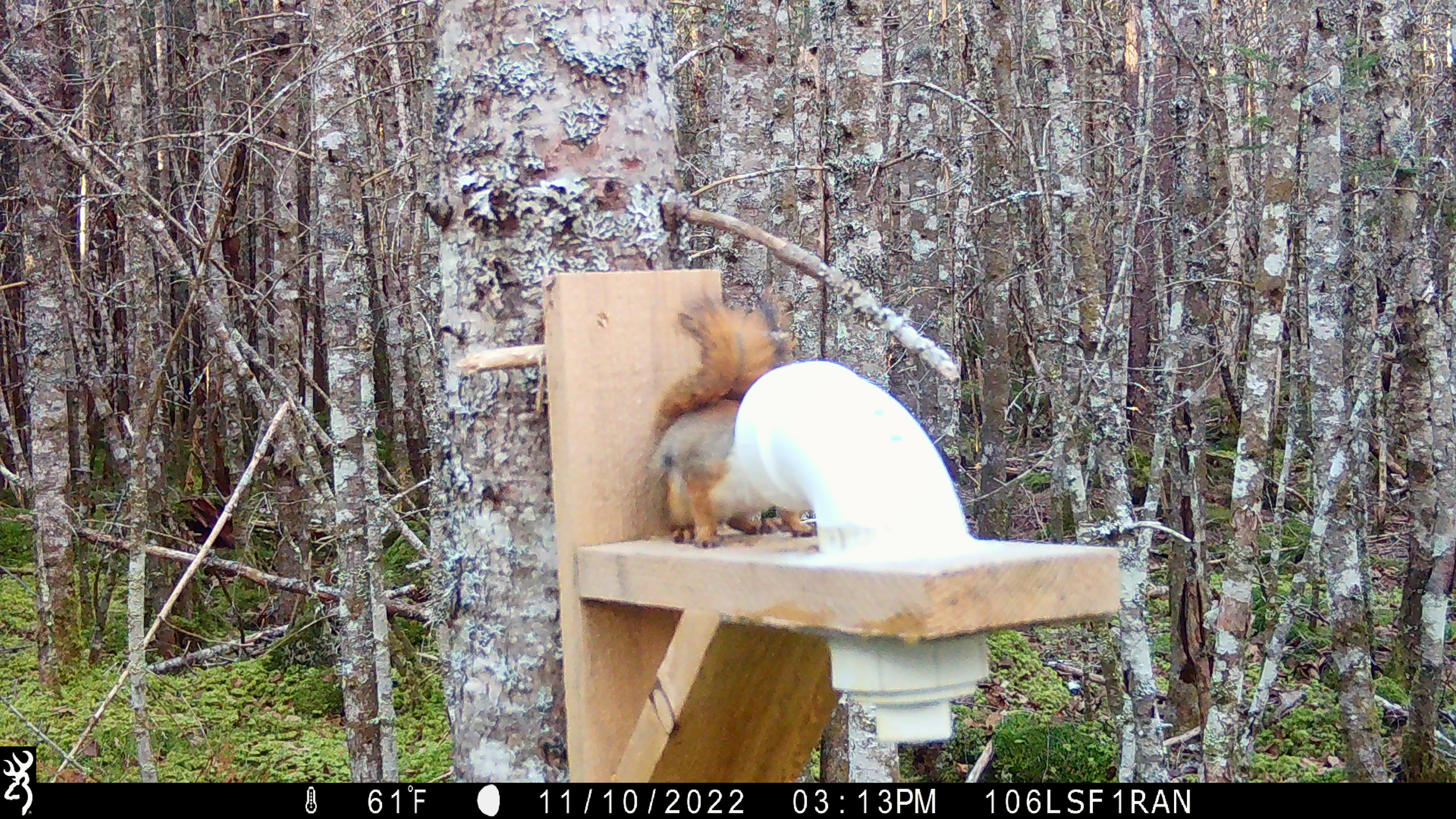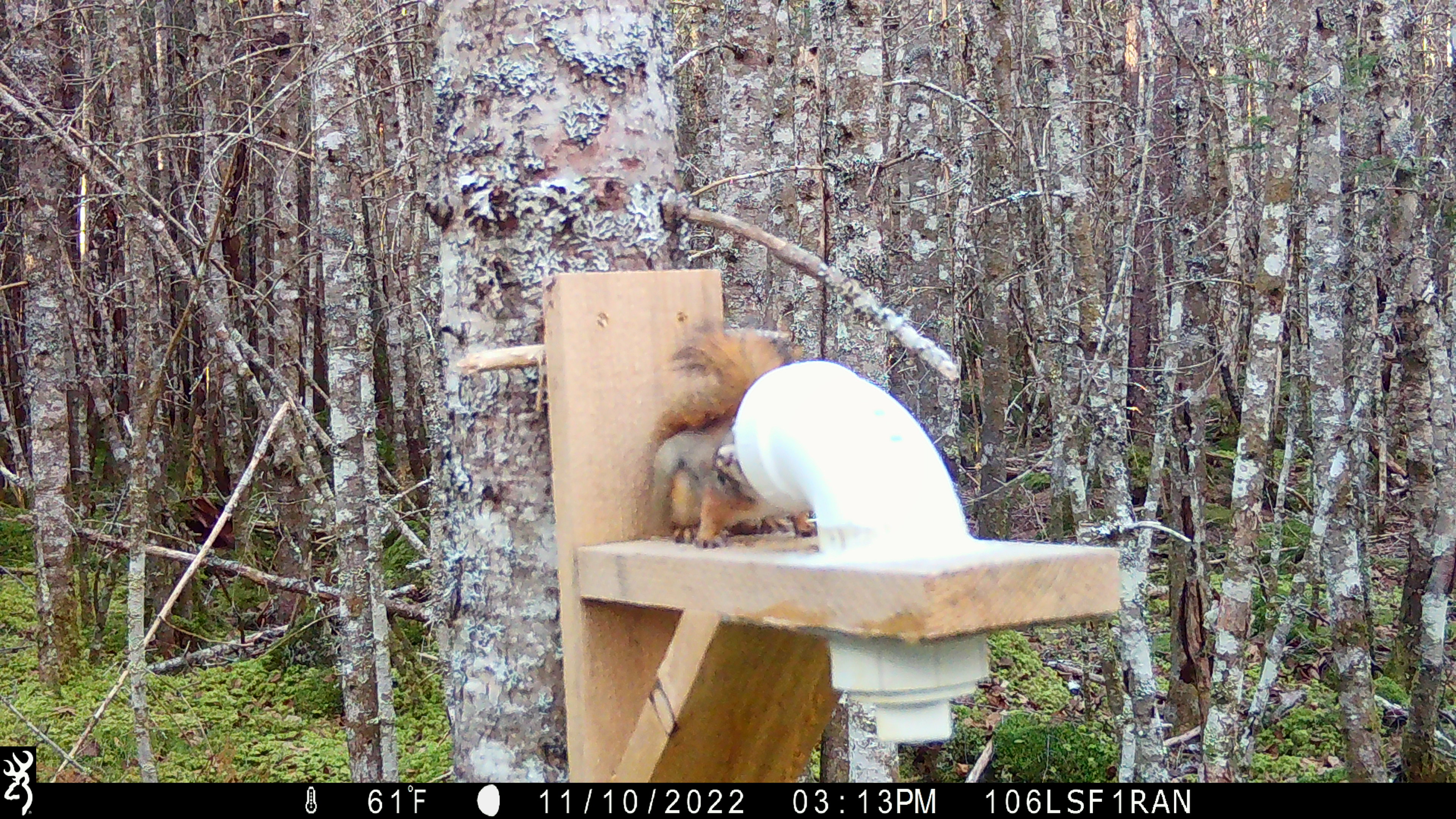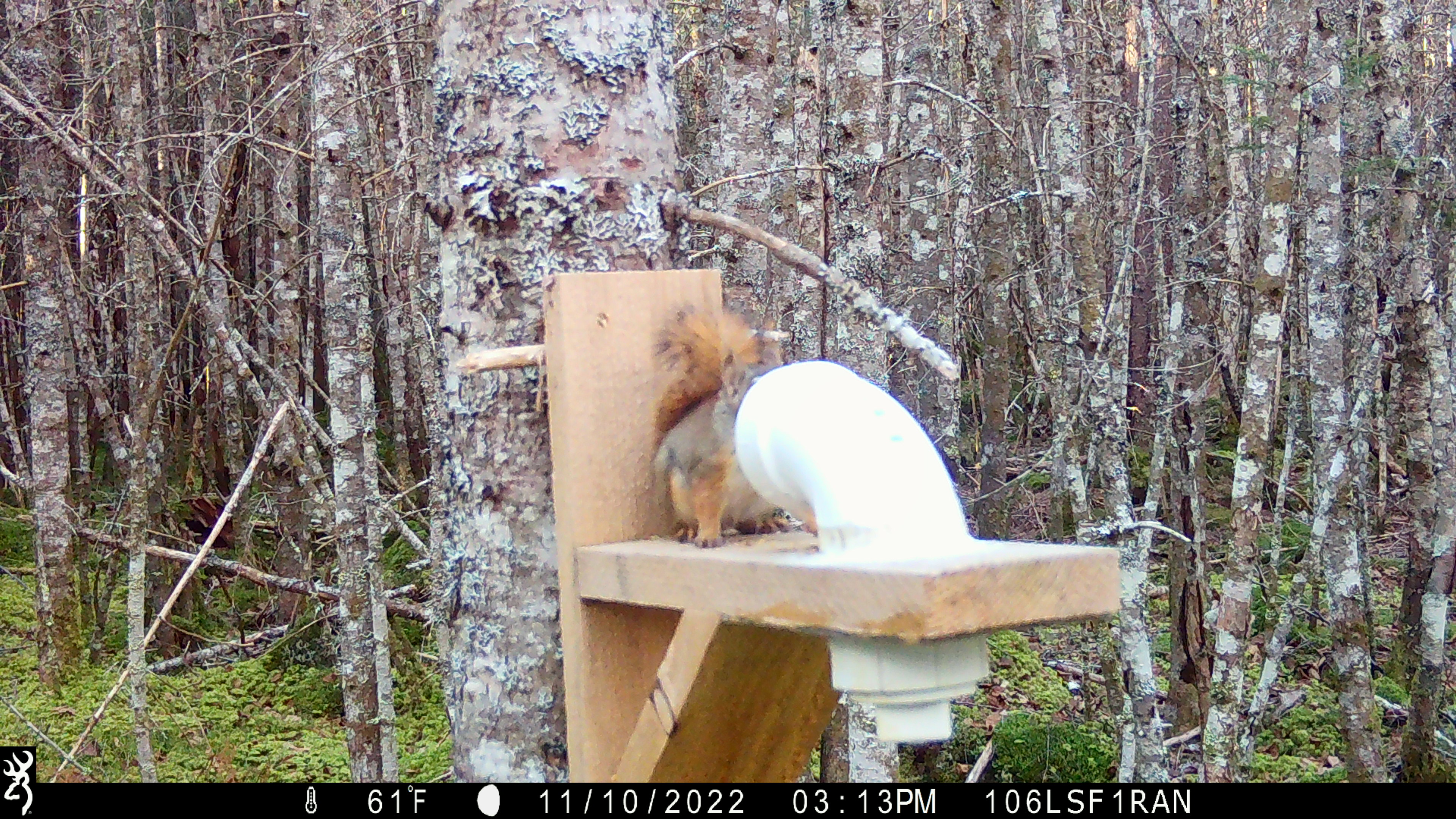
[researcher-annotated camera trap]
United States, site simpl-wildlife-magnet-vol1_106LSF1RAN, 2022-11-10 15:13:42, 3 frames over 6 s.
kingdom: Animalia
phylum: Chordata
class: Mammalia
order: Rodentia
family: Sciuridae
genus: Tamiasciurus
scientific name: Tamiasciurus hudsonicus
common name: red squirrel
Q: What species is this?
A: Red squirrel (Tamiasciurus hudsonicus).